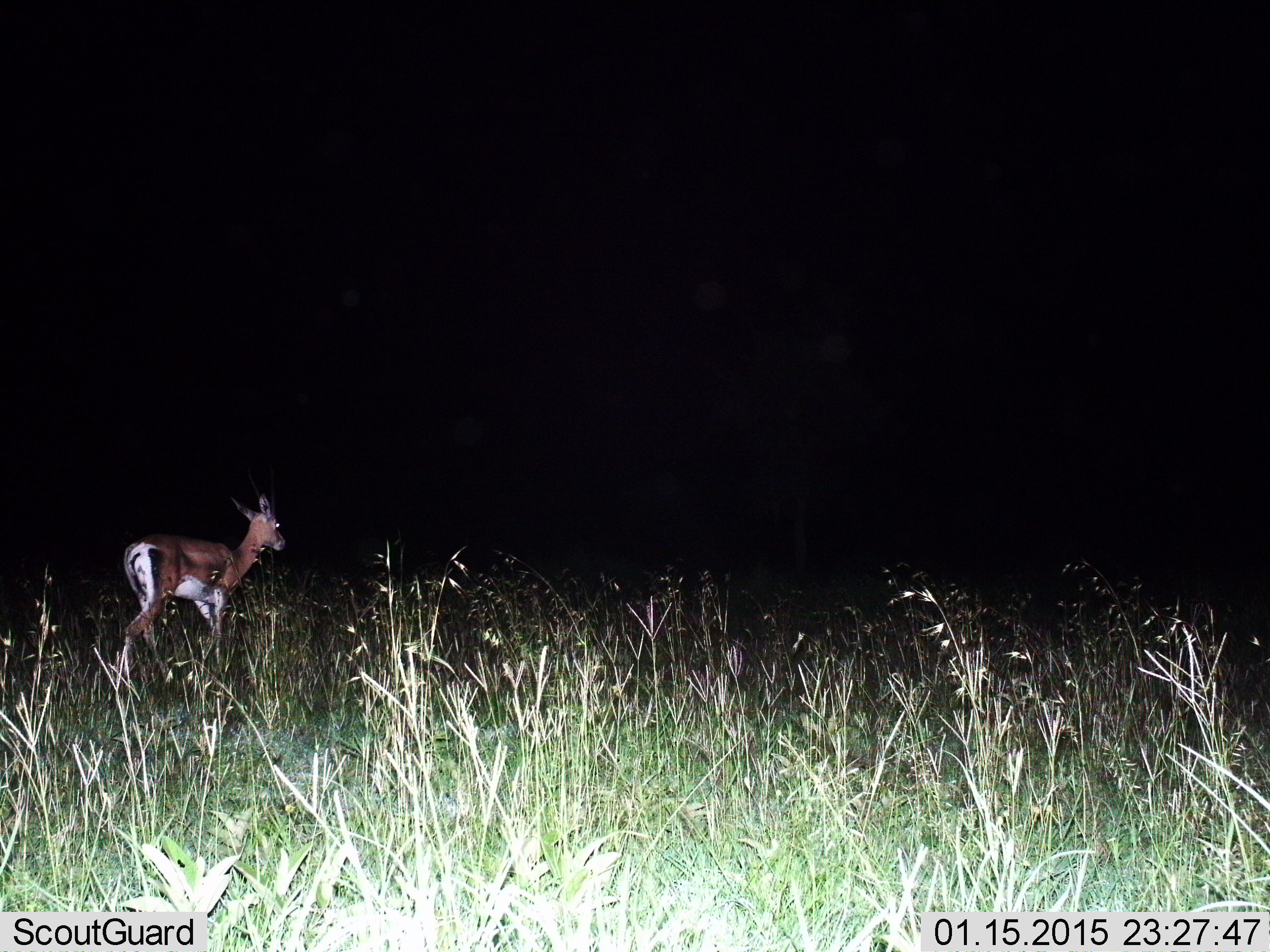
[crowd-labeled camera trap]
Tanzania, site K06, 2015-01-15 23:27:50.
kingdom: Animalia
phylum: Chordata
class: Mammalia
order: Artiodactyla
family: Bovidae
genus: Nanger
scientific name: Nanger granti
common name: grant's gazelle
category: gazellegrants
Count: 1.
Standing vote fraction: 40%.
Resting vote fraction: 0%.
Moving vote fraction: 60%.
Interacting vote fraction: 0%.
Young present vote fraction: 10%.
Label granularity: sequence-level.